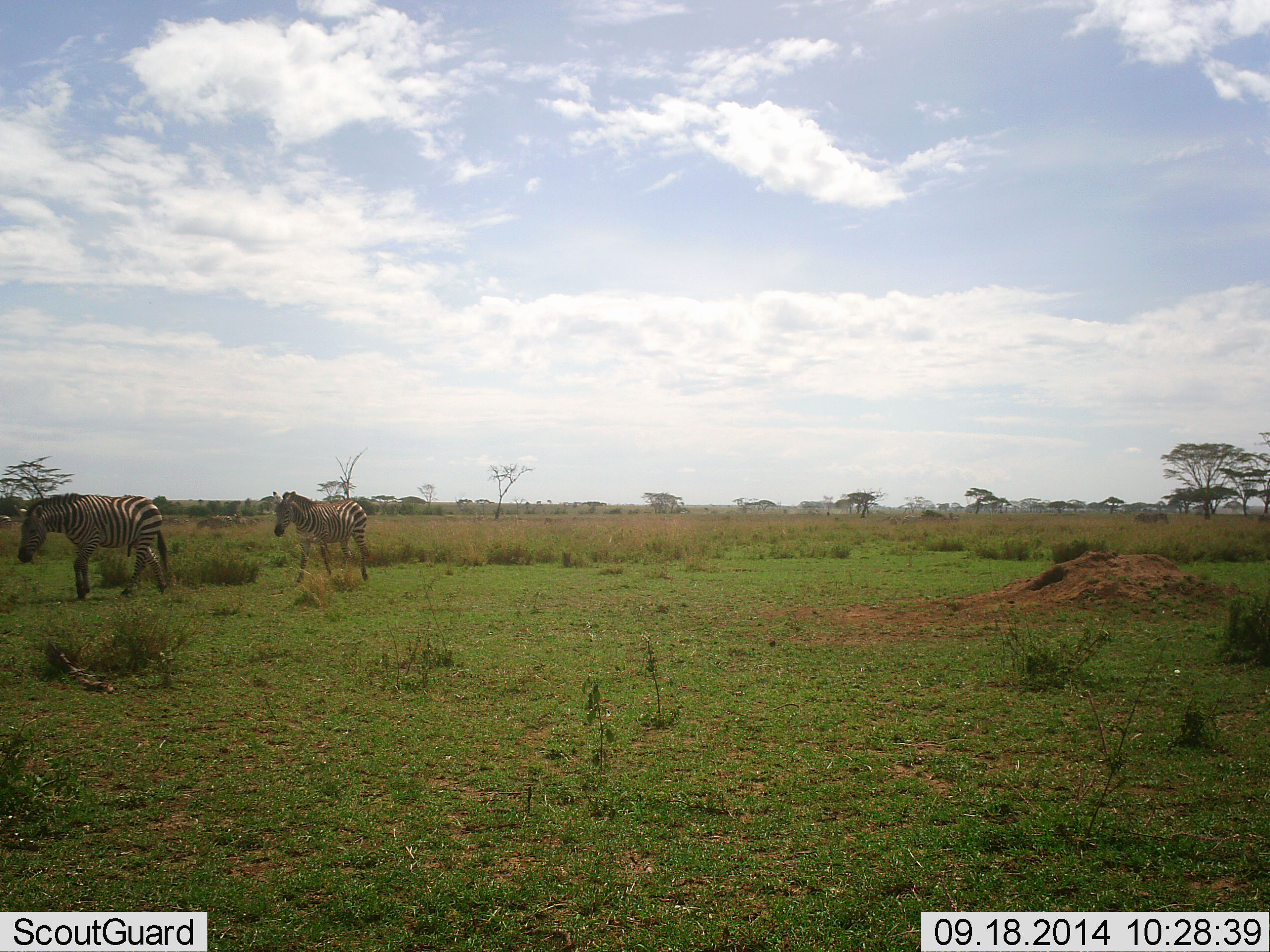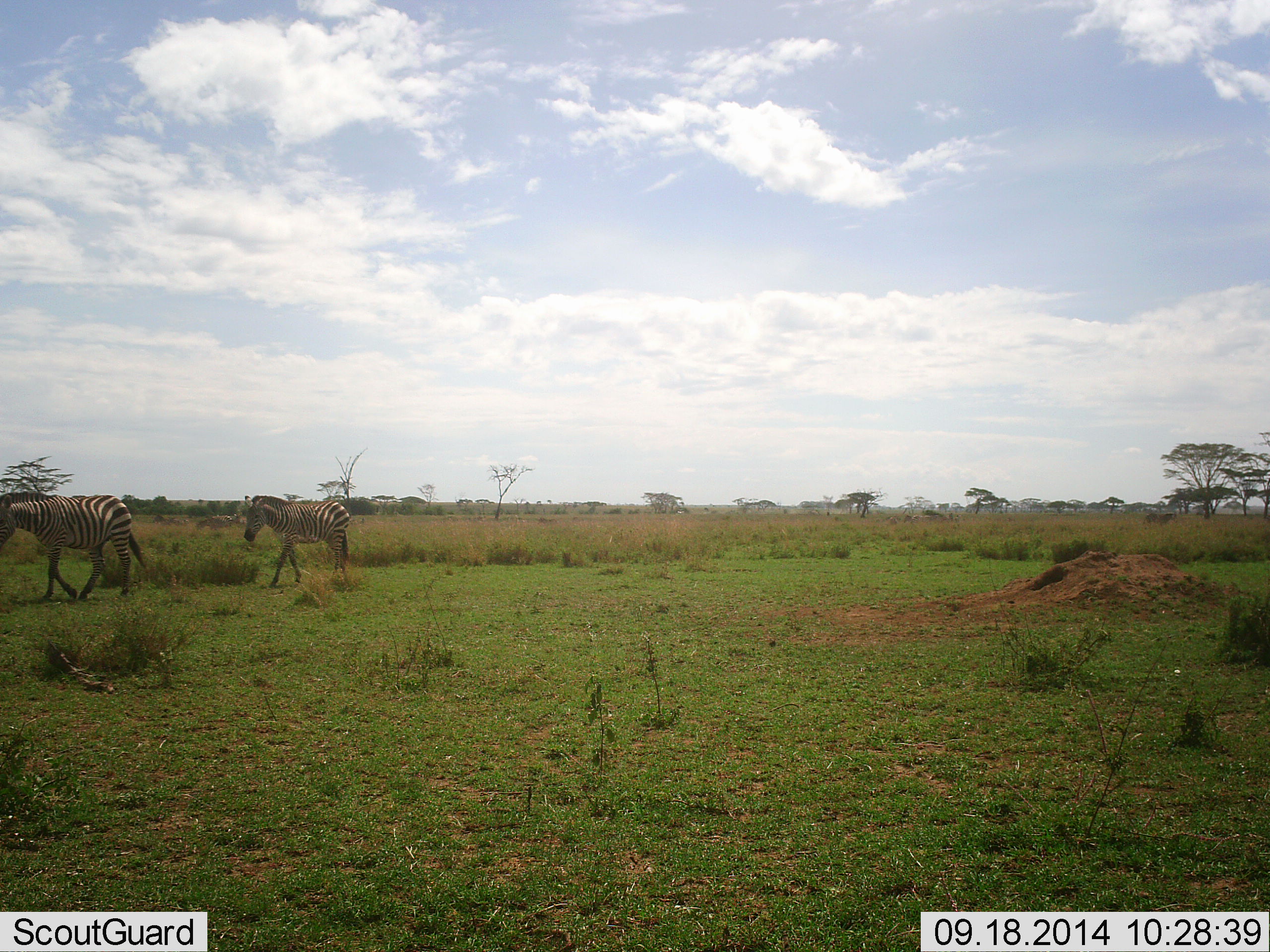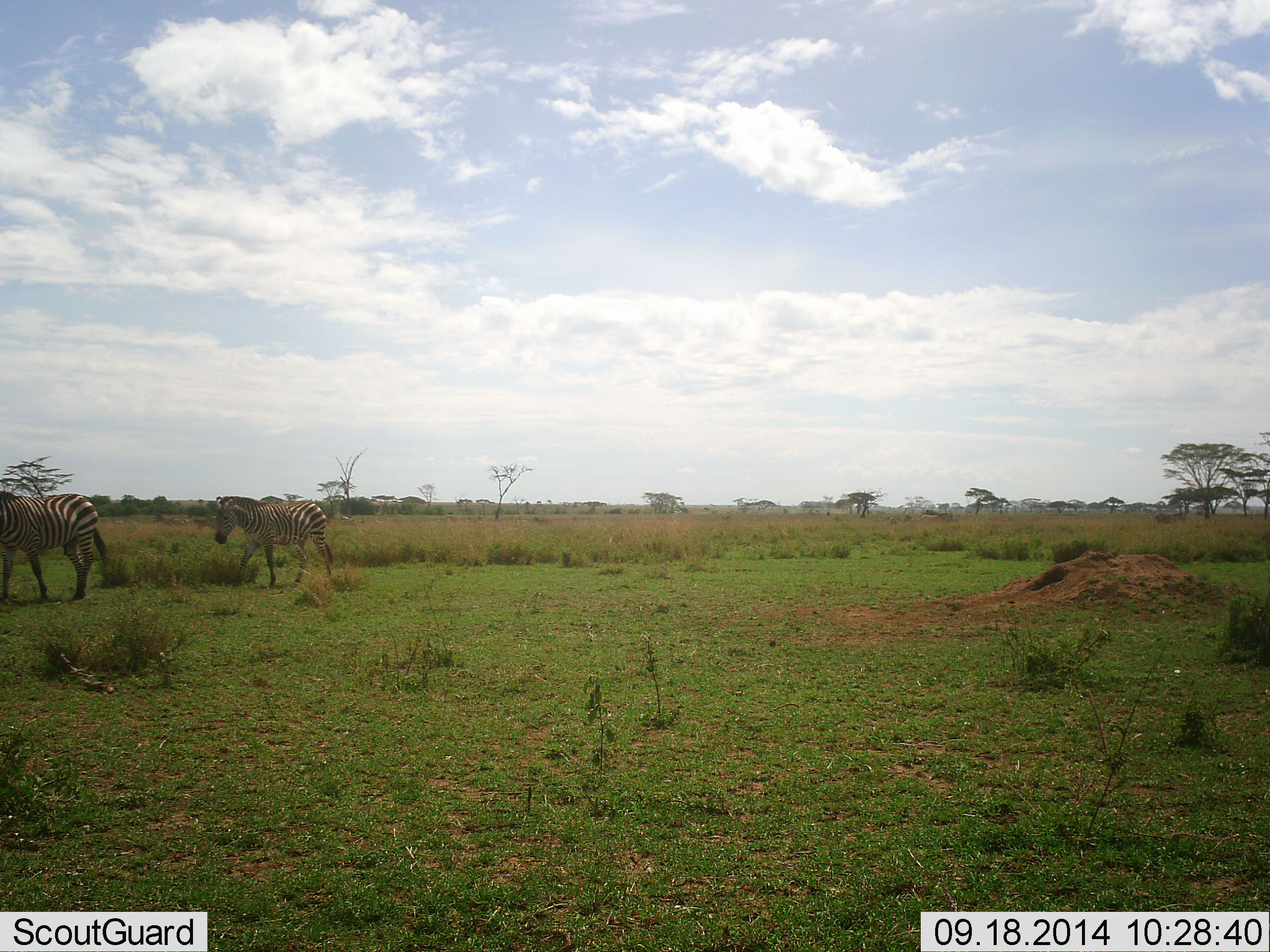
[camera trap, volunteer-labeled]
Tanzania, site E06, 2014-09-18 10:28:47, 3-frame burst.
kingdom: Animalia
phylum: Chordata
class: Mammalia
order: Perissodactyla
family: Equidae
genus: Equus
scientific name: Equus quagga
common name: plains zebra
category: zebra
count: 2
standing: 10%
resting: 0%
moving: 100%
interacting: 10%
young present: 0%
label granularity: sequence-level